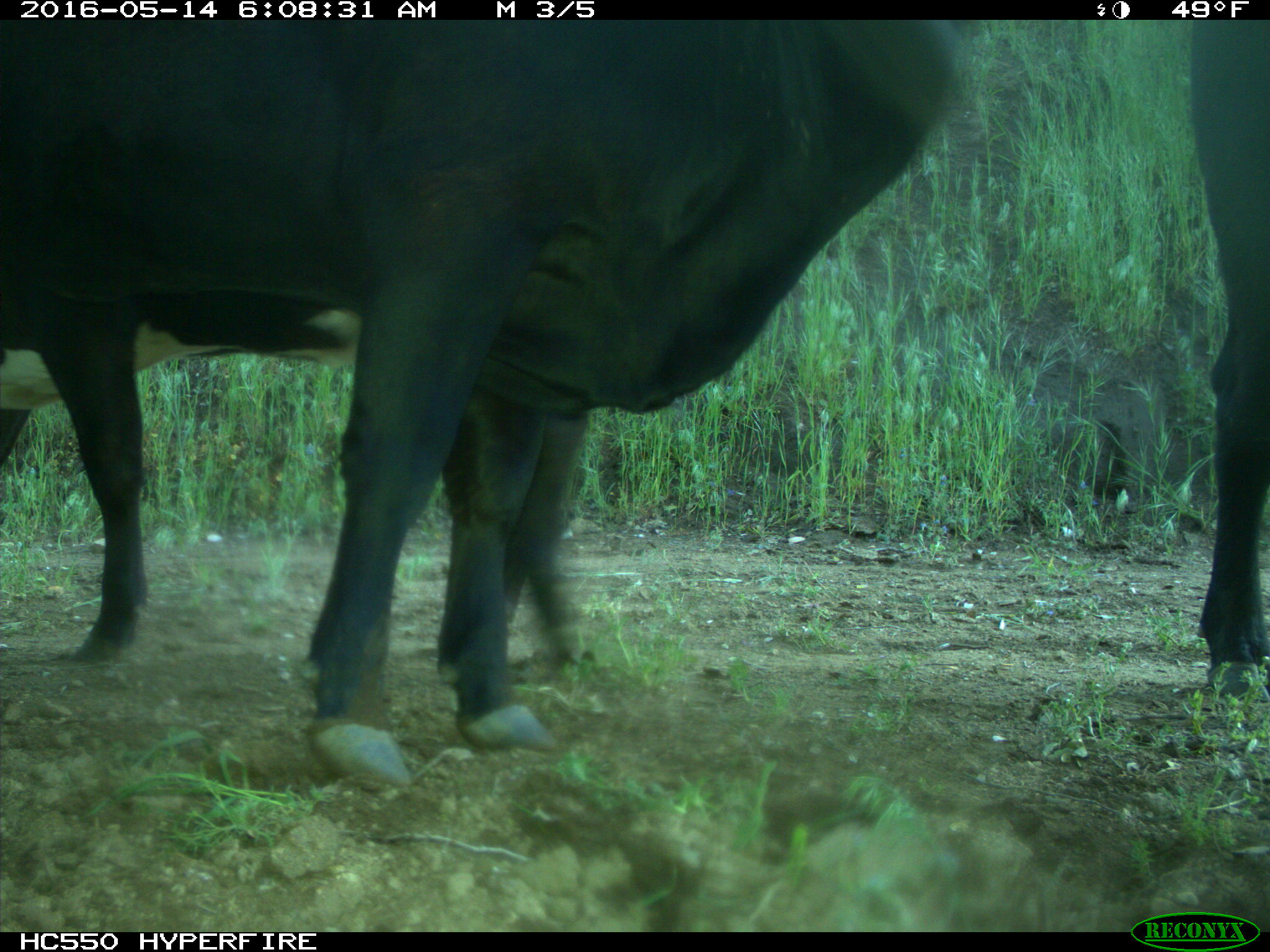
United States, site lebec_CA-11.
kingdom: Animalia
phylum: Chordata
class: Mammalia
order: Artiodactyla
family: Bovidae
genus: Bos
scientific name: Bos taurus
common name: domestic cow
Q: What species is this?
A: Bos taurus (domestic cow).